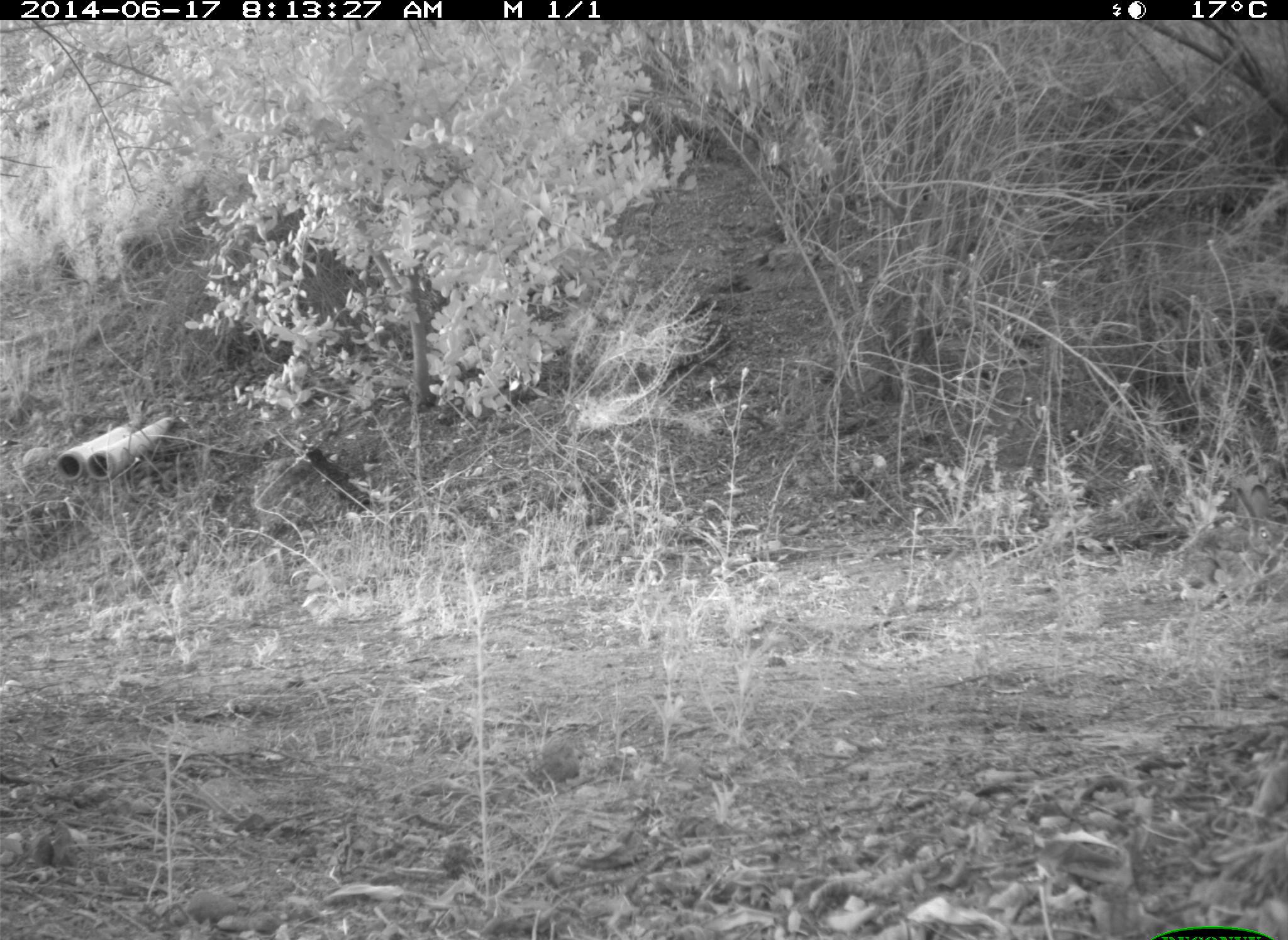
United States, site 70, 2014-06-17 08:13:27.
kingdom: Animalia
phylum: Chordata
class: Mammalia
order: Lagomorpha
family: Leporidae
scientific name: Leporidae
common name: rabbits and hares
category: rabbit